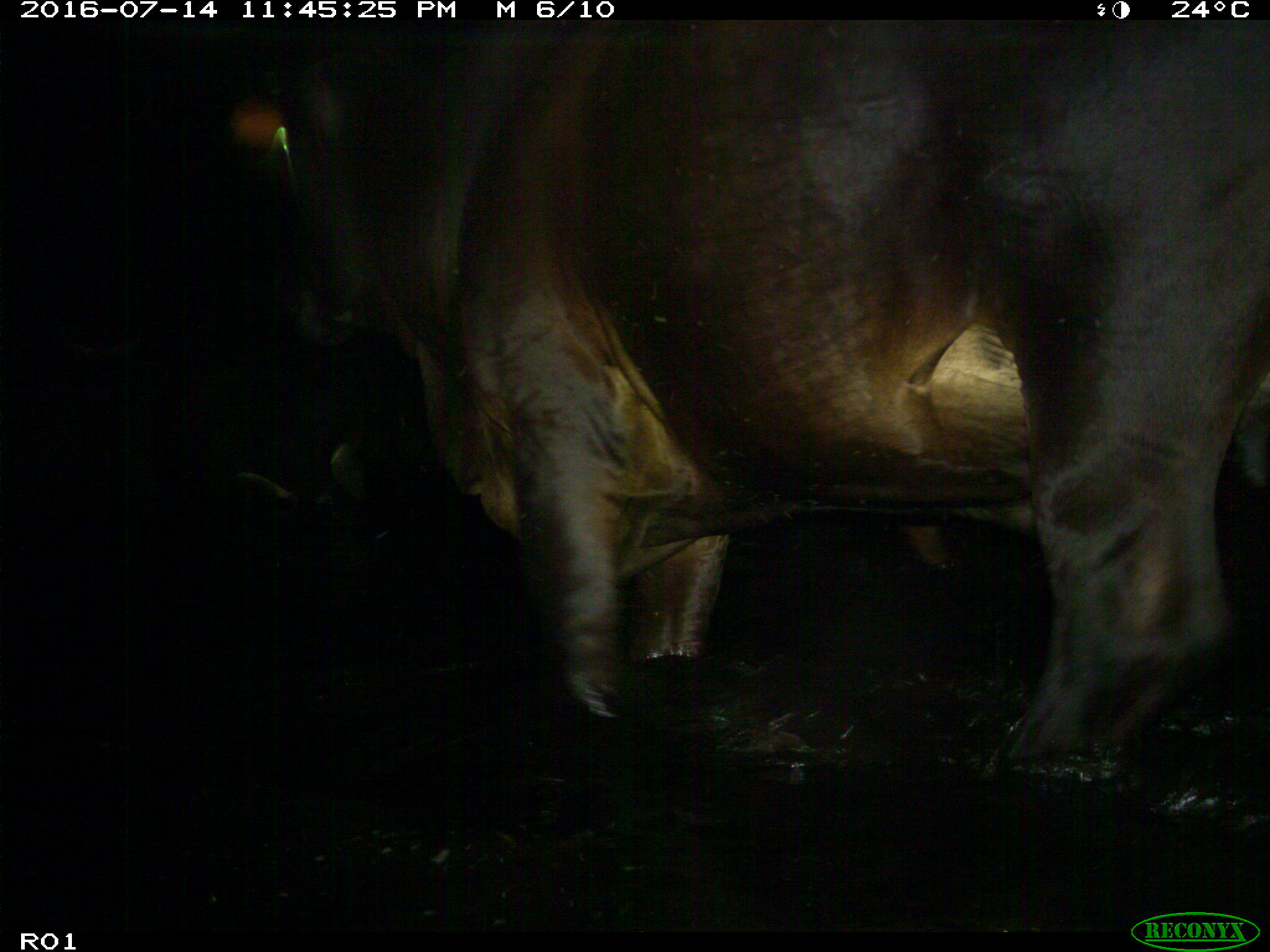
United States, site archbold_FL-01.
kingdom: Animalia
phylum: Chordata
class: Mammalia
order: Artiodactyla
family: Bovidae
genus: Bos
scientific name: Bos taurus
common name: domestic cow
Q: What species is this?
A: Bos taurus (domestic cow).